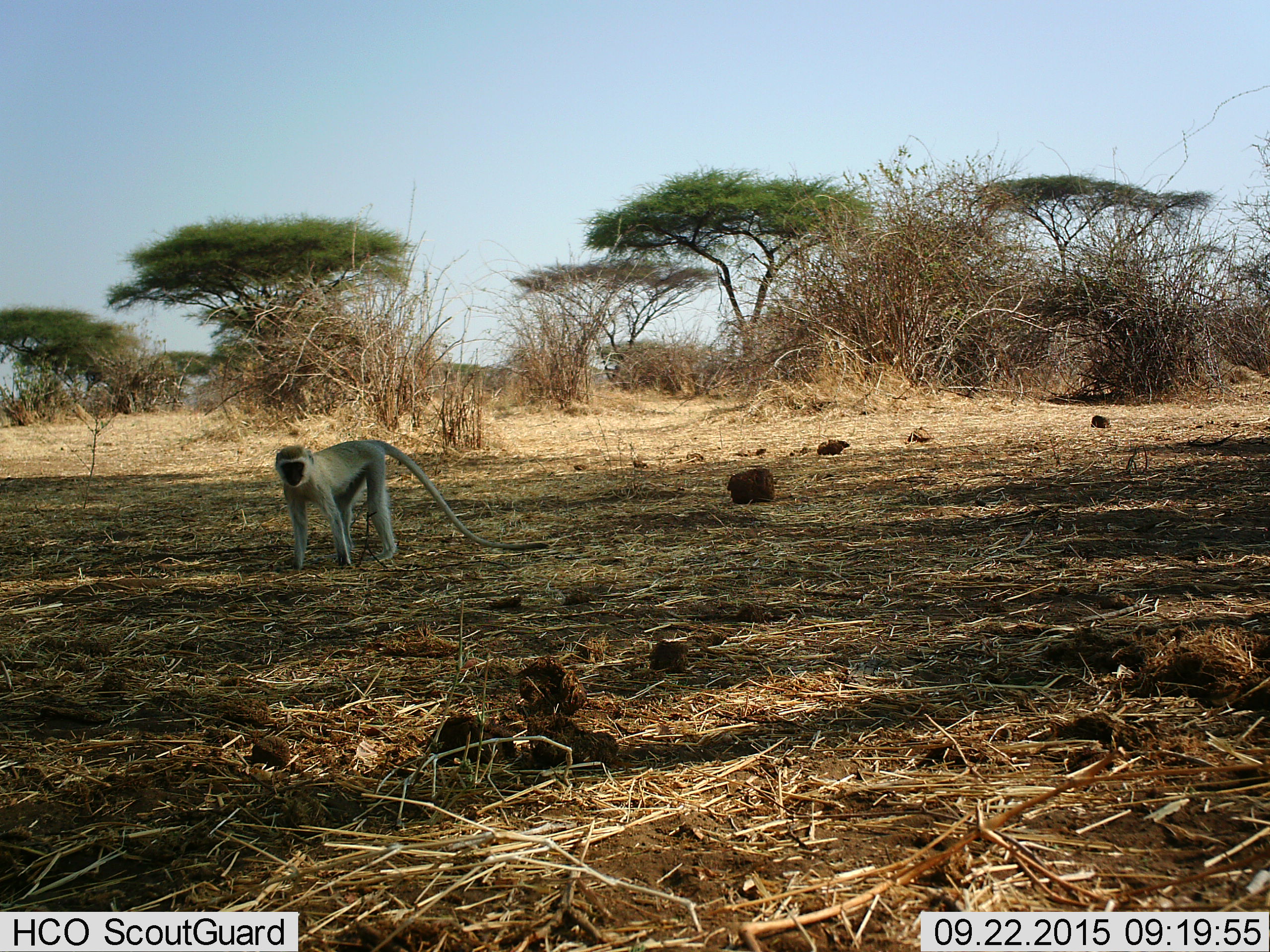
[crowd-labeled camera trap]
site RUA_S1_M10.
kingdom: Animalia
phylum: Chordata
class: Mammalia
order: Primates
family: Cercopithecidae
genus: Chlorocebus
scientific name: Chlorocebus pygerythrus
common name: vervet monkey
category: monkeyvervet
Monkeyvervet (vervet monkey) (Chlorocebus pygerythrus), count 1. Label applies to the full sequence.